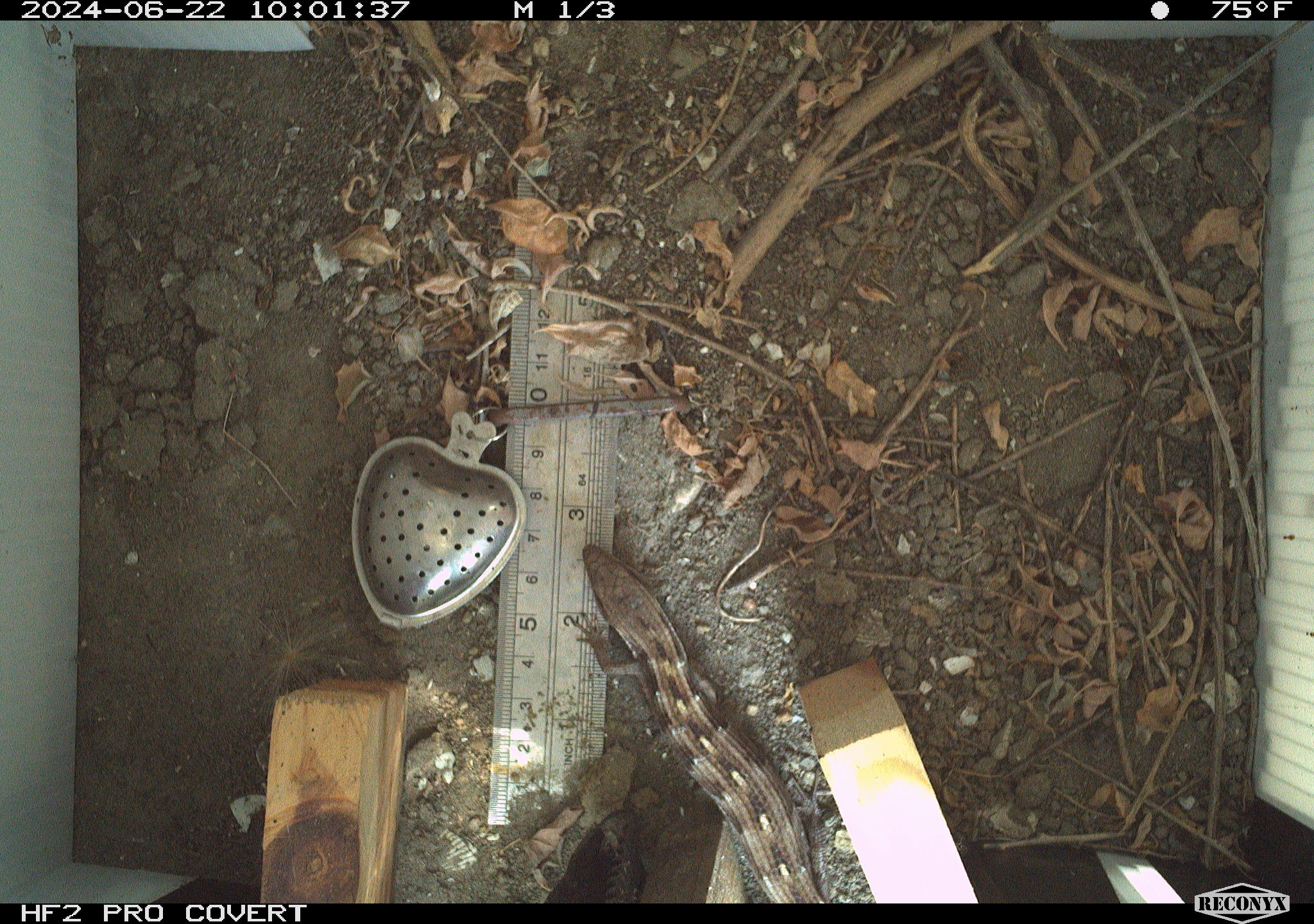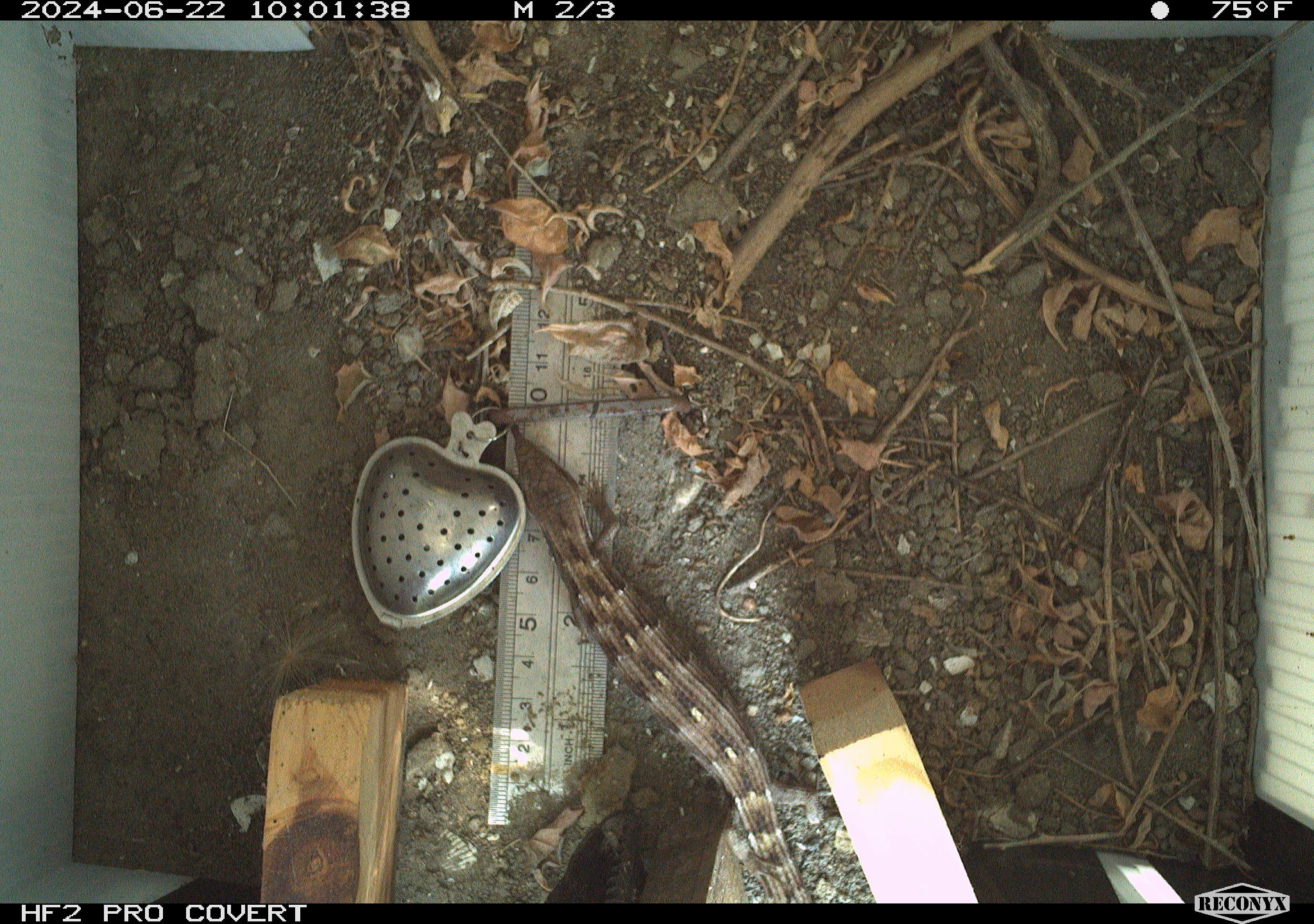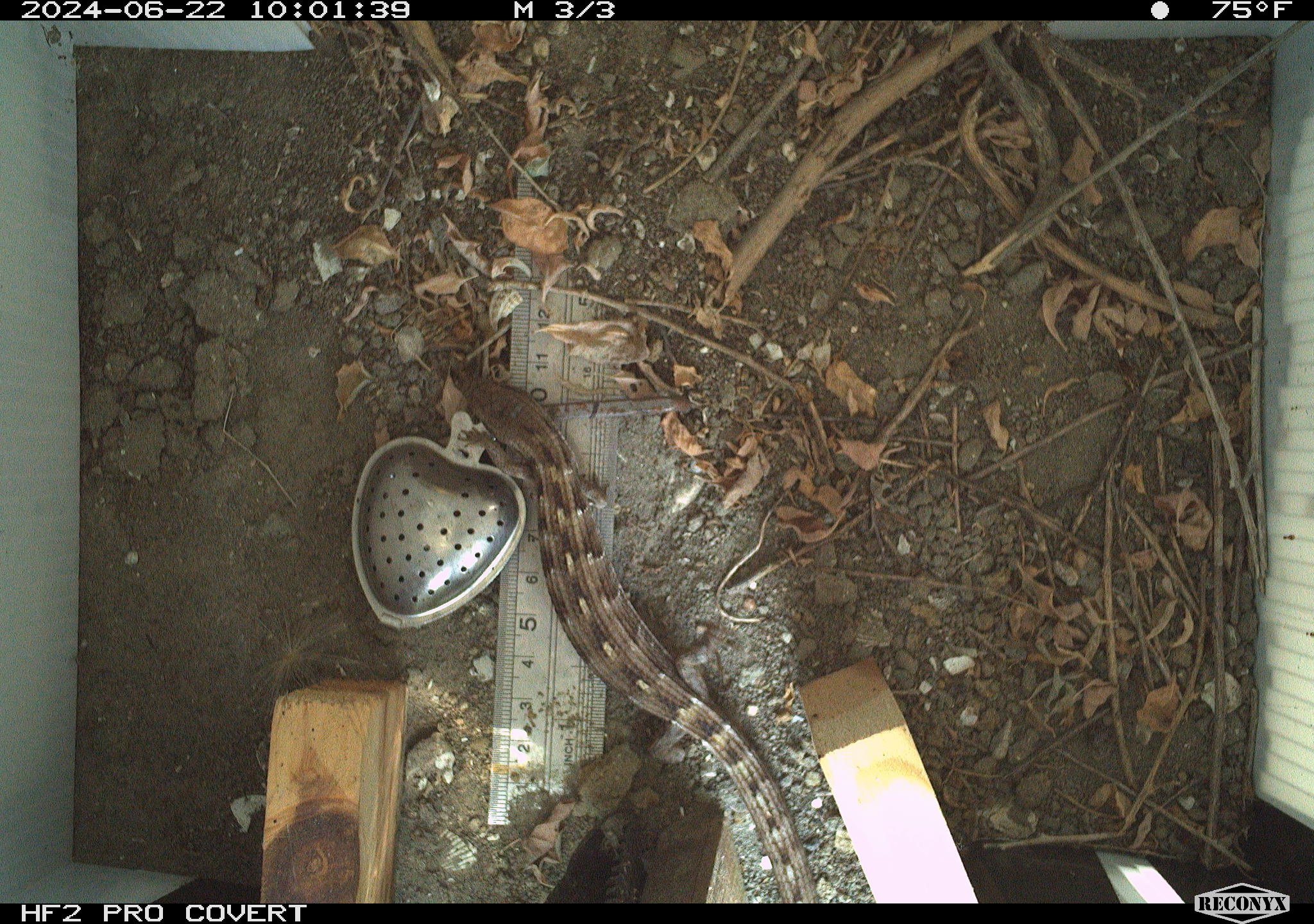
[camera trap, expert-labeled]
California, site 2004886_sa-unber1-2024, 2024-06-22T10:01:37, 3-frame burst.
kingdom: Animalia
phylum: Chordata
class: Reptilia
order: Squamata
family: Anguidae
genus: Elgaria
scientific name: Elgaria multicarinata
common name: southern alligator lizard